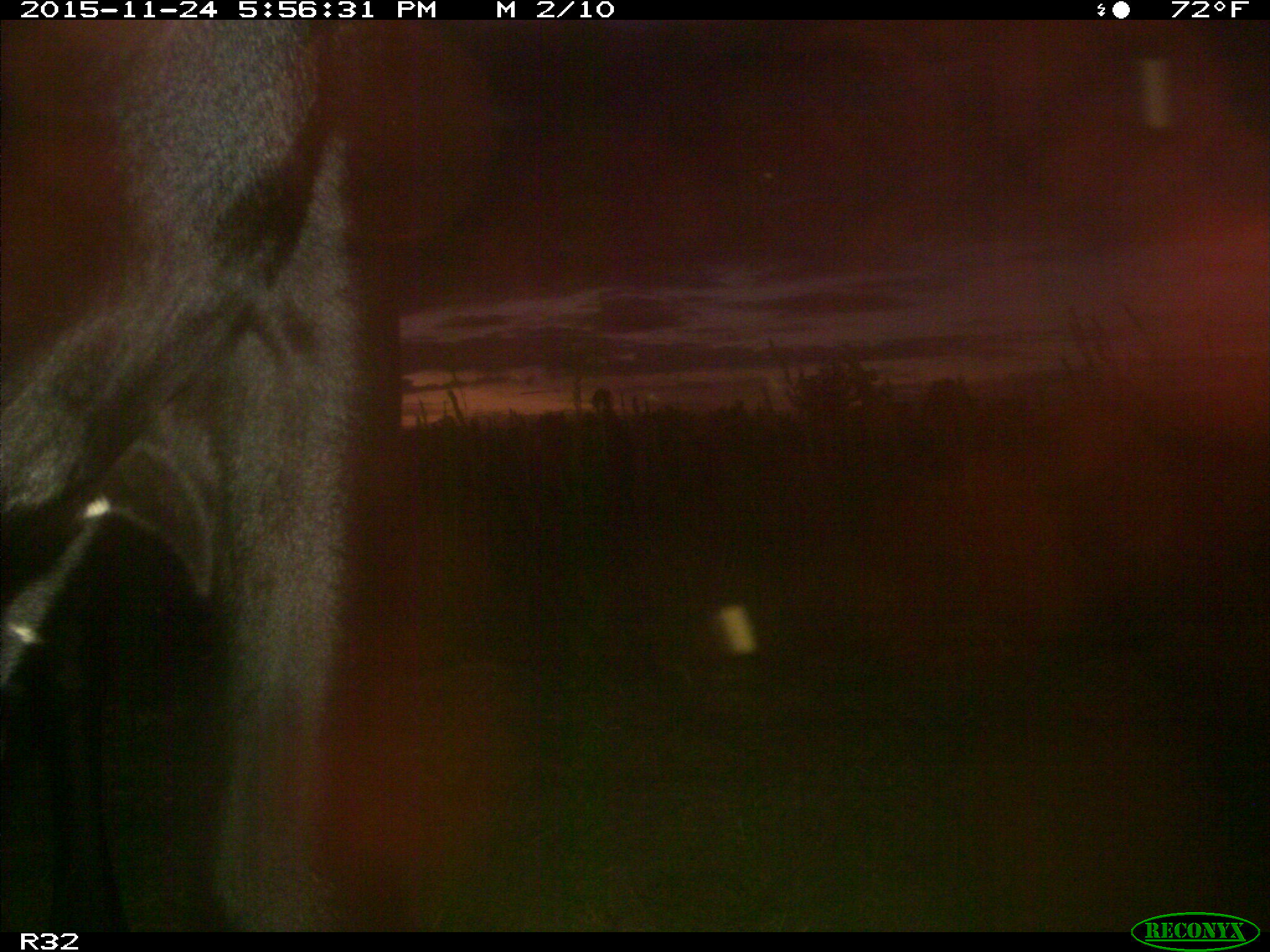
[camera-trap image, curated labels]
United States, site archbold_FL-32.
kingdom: Animalia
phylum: Chordata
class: Mammalia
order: Artiodactyla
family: Bovidae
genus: Bos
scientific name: Bos taurus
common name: domestic cow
Bos taurus (domestic cow).